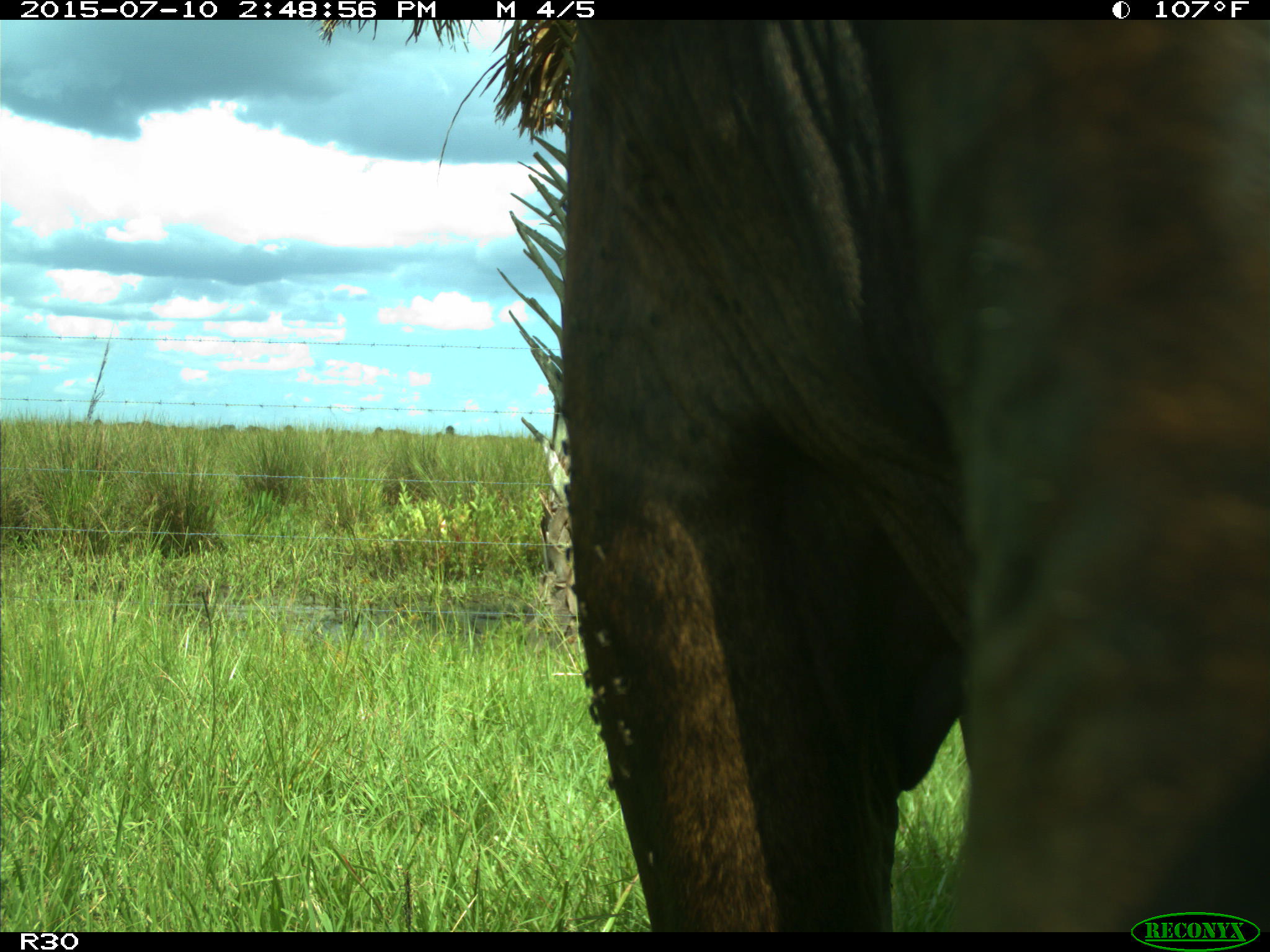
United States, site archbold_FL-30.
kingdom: Animalia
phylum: Chordata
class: Mammalia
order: Artiodactyla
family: Bovidae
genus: Bos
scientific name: Bos taurus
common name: domestic cow